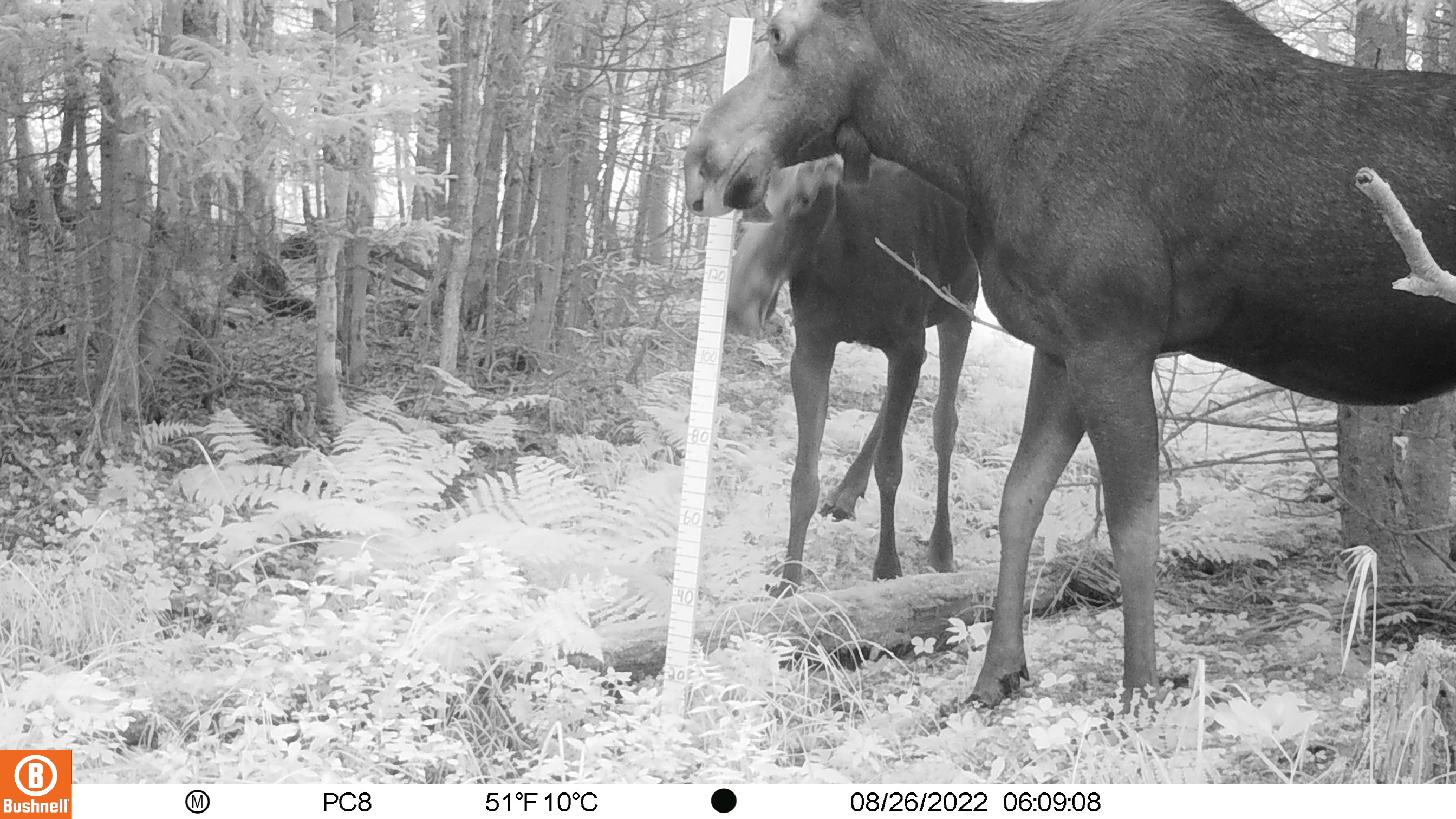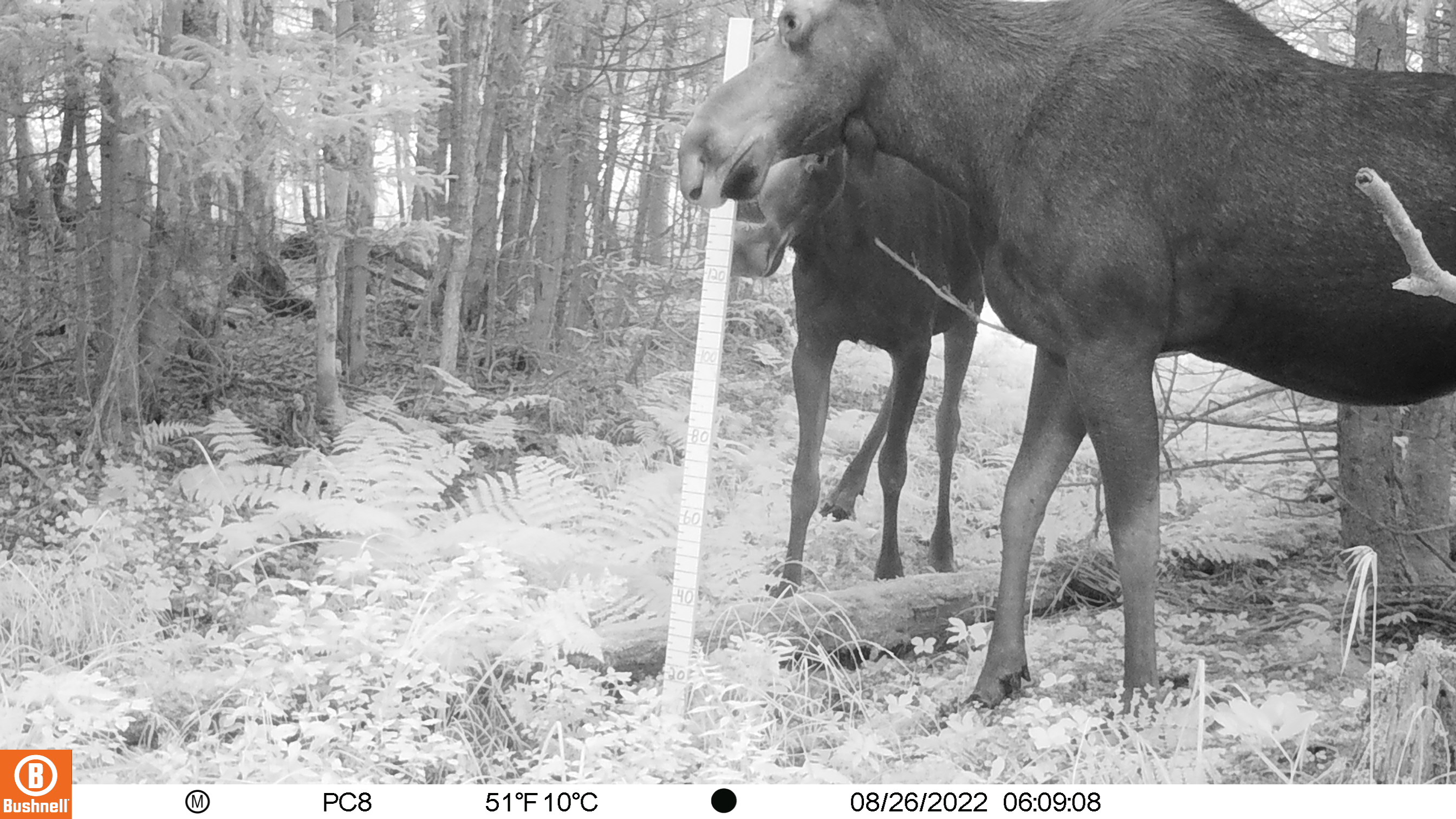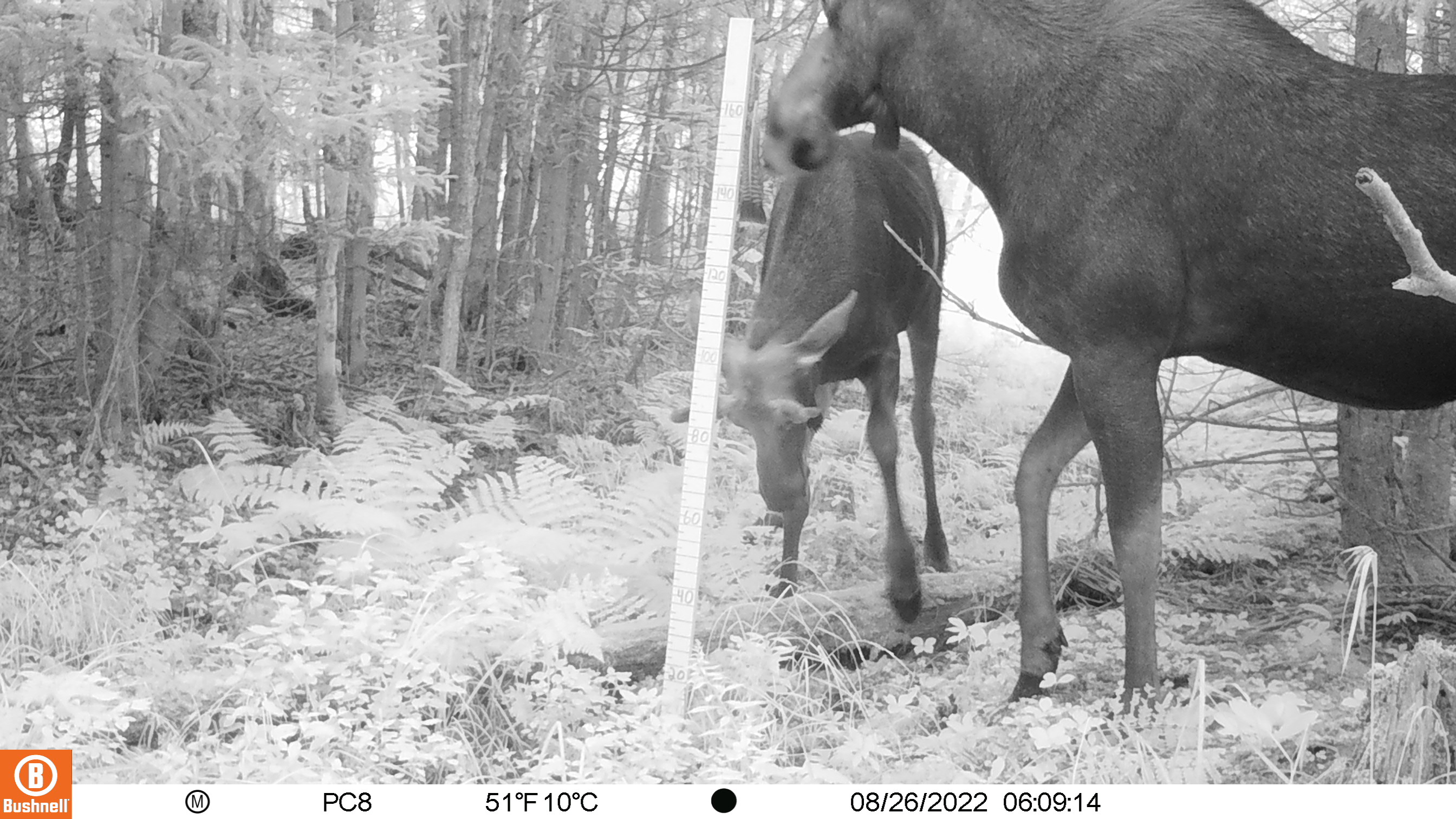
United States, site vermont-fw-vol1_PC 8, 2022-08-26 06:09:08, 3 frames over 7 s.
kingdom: Animalia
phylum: Chordata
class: Mammalia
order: Artiodactyla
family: Cervidae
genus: Alces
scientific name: Alces alces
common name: moose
Moose (Alces alces).